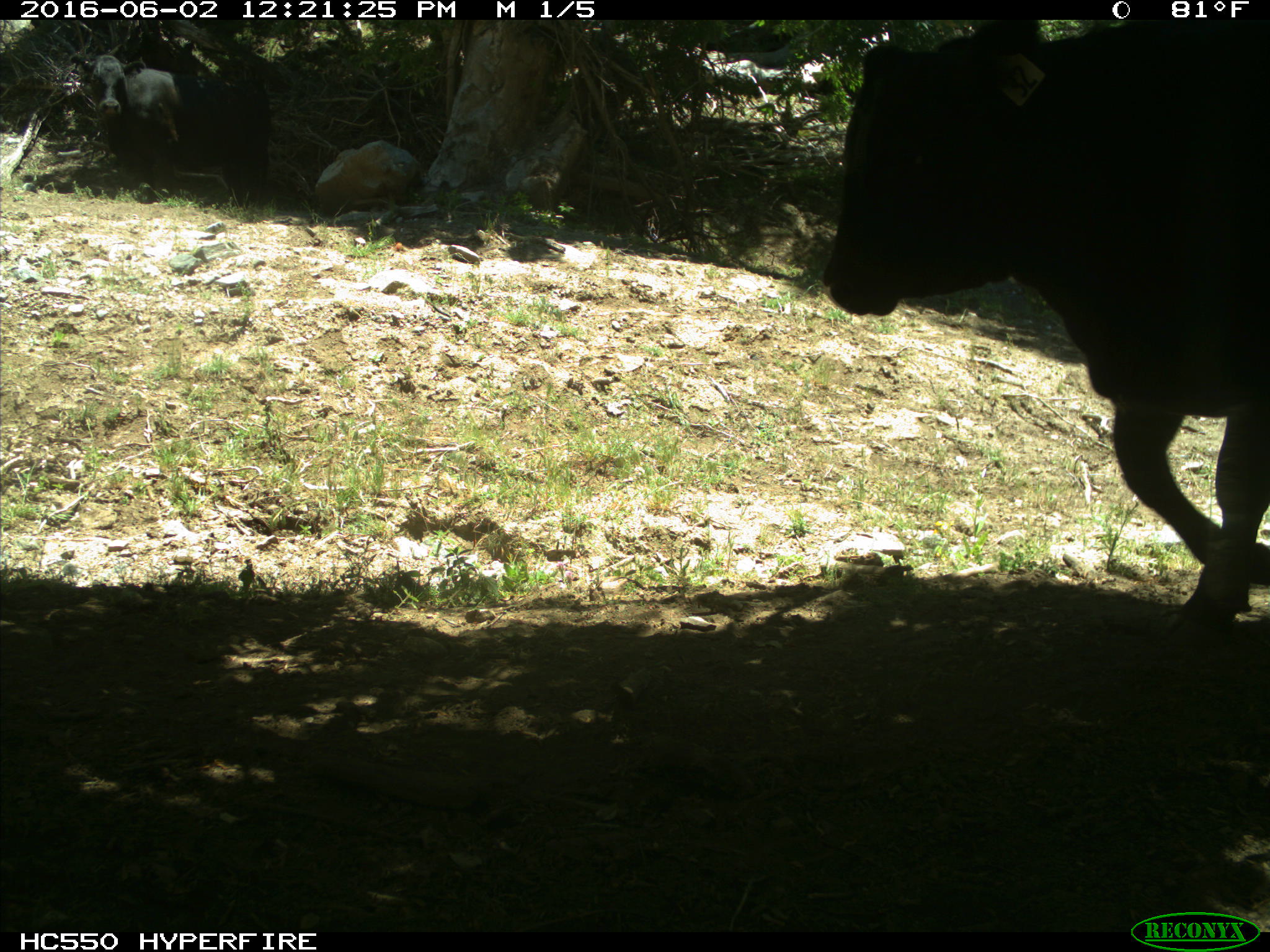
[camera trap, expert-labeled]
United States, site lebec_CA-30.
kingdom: Animalia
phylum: Chordata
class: Mammalia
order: Artiodactyla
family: Bovidae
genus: Bos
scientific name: Bos taurus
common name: domestic cow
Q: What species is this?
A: Bos taurus (domestic cow).